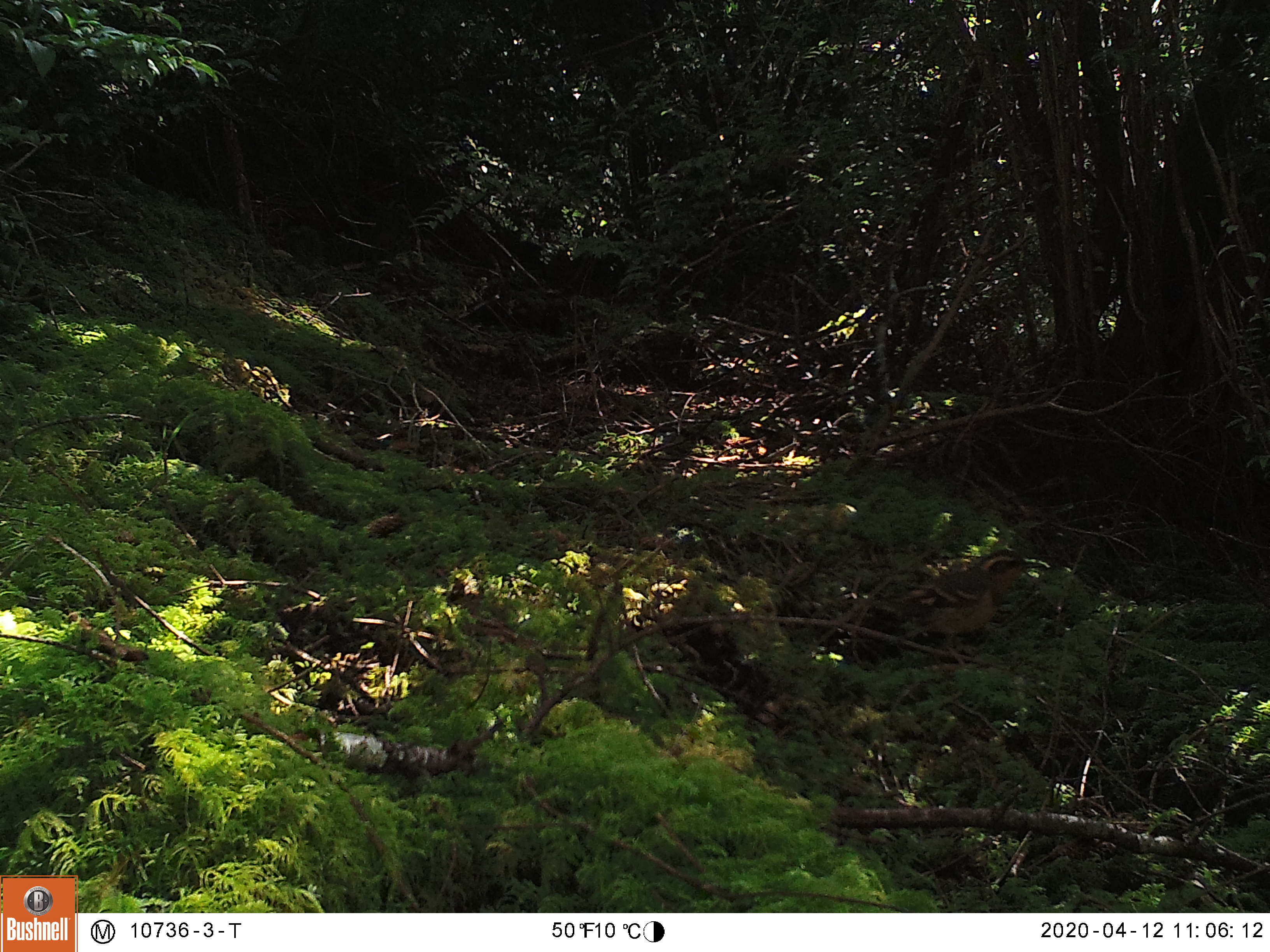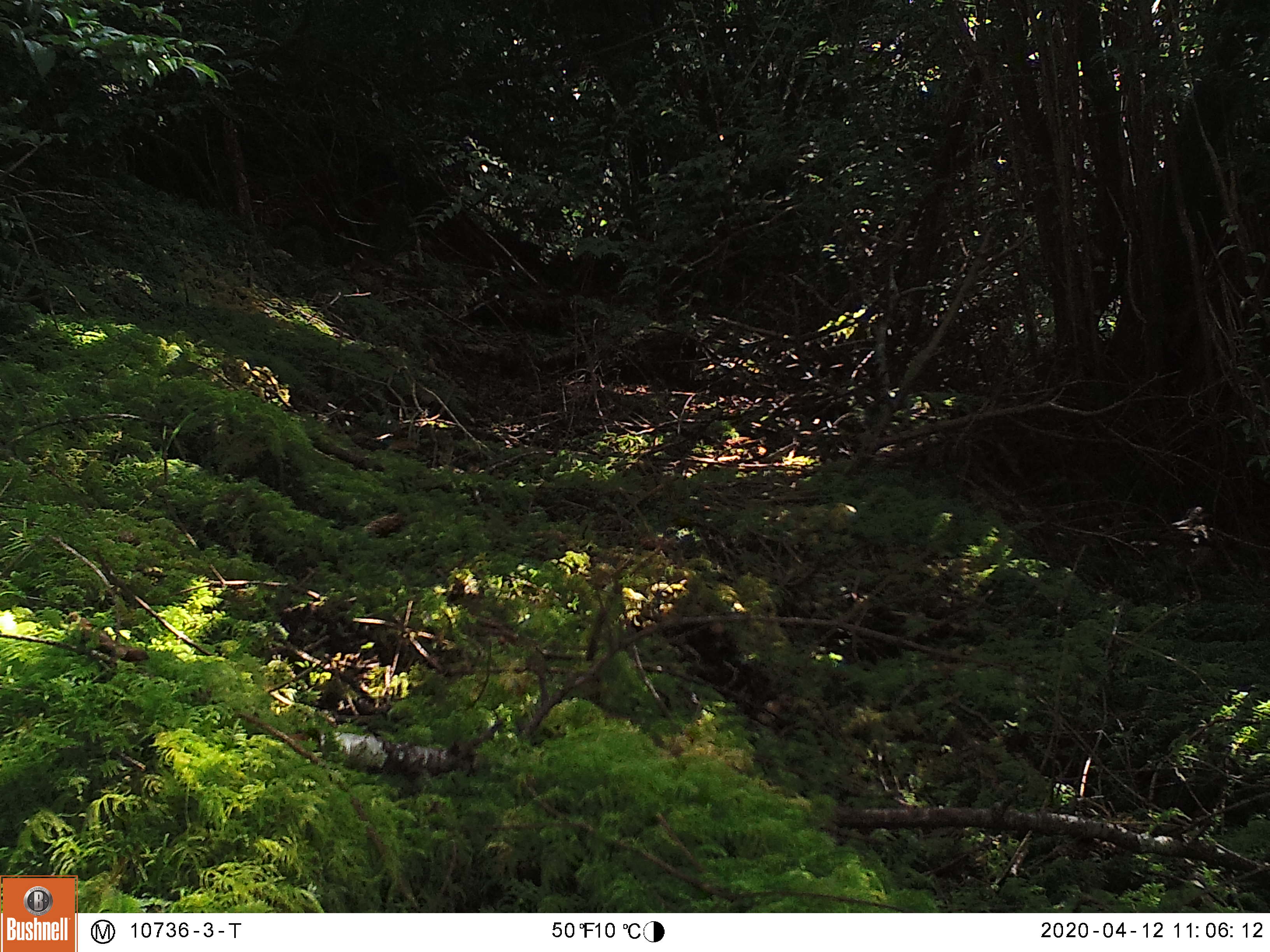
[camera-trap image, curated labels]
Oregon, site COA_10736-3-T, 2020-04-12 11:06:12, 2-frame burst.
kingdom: Animalia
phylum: Chordata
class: Aves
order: Passeriformes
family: Turdidae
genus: Ixoreus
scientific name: Ixoreus naevius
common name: varied thrush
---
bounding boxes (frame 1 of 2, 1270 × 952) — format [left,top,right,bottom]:
varied thrush: [881,551,1042,660]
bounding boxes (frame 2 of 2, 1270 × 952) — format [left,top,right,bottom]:
varied thrush: [1149,501,1214,585]